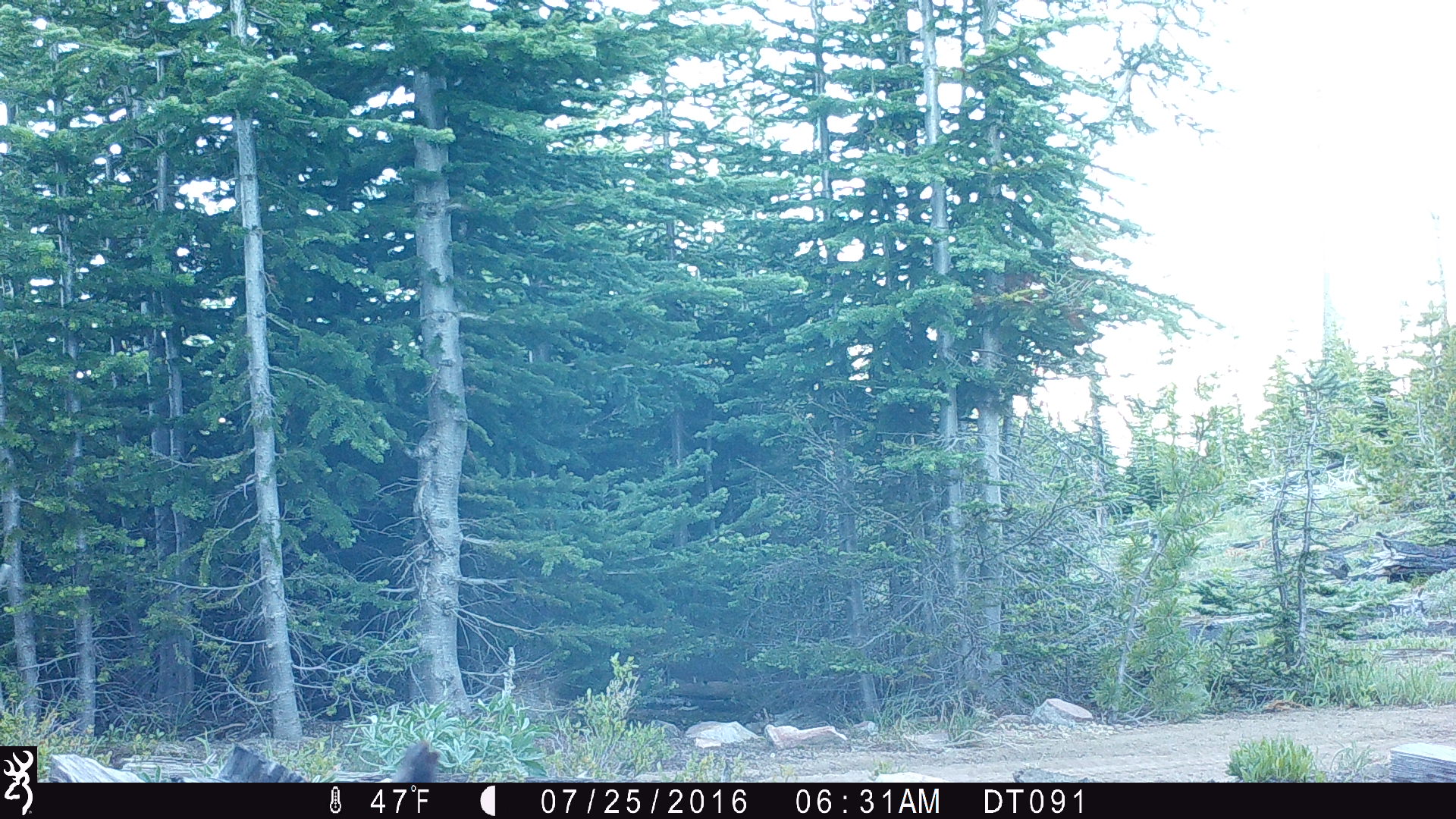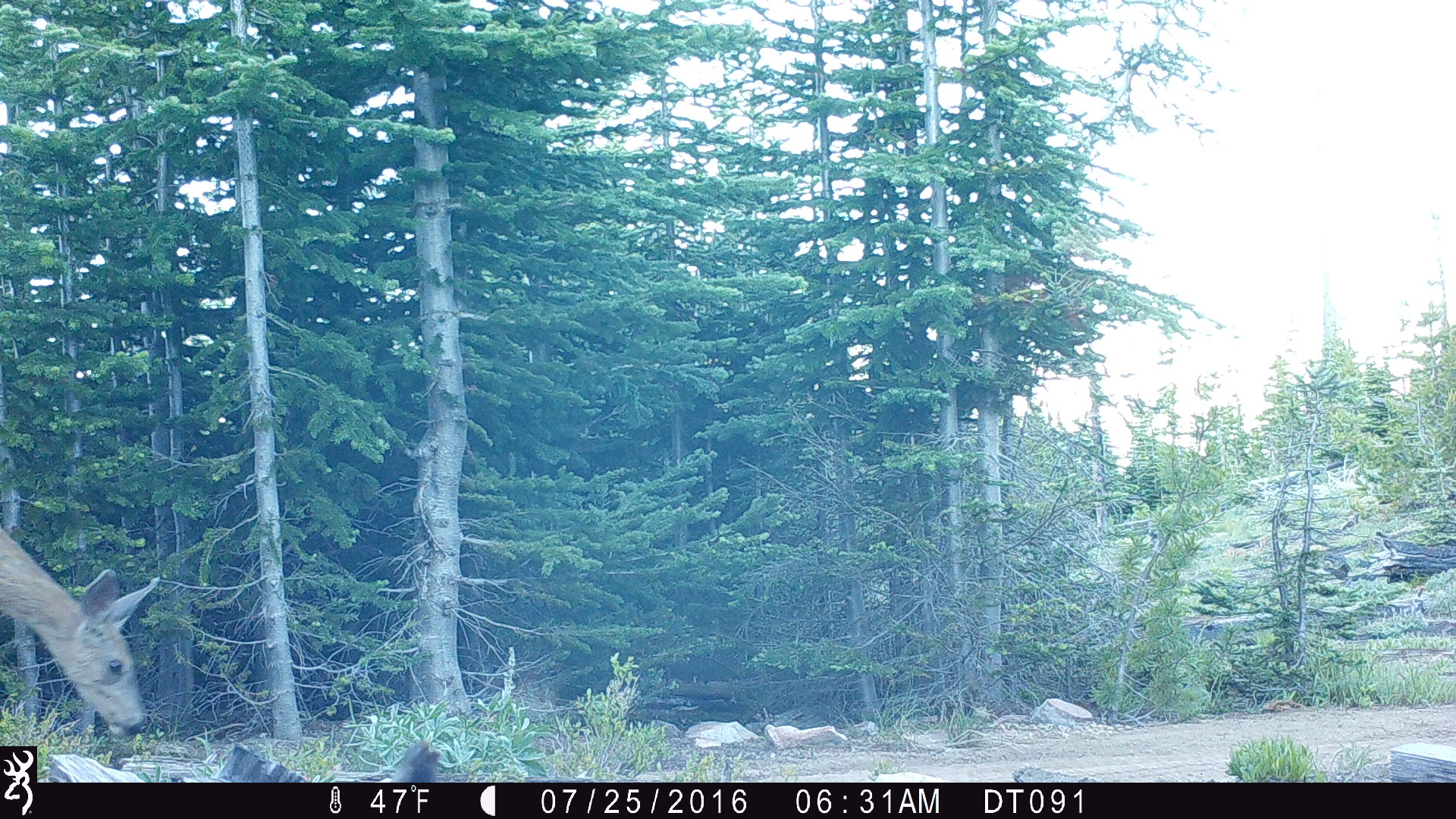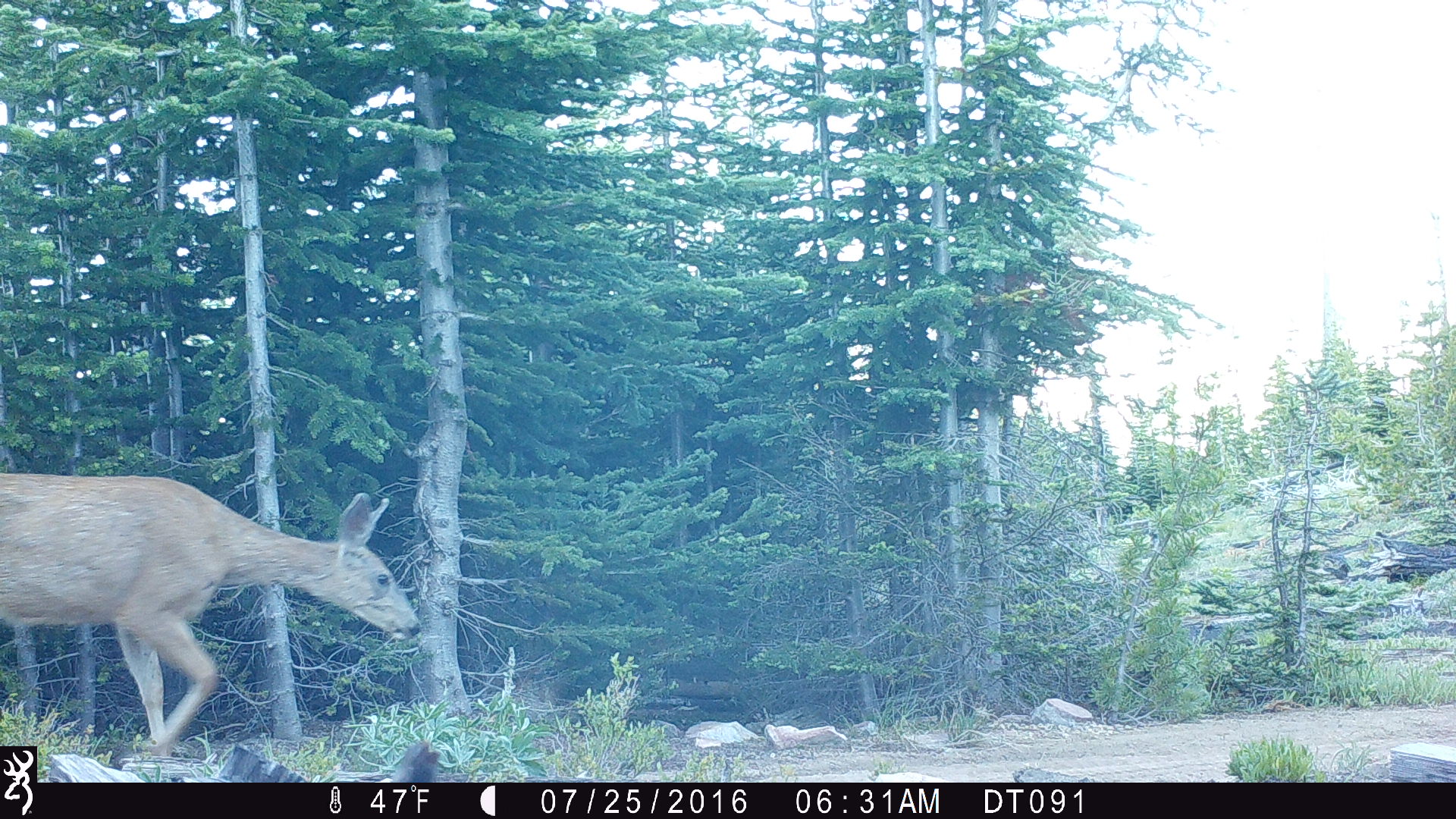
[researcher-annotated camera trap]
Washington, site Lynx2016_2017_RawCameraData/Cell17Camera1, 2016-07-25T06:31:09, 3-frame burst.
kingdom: Animalia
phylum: Chordata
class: Mammalia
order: Artiodactyla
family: Cervidae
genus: Odocoileus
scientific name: Odocoileus hemionus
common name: mule deer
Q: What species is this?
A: Odocoileus hemionus (mule deer).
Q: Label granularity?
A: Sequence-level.